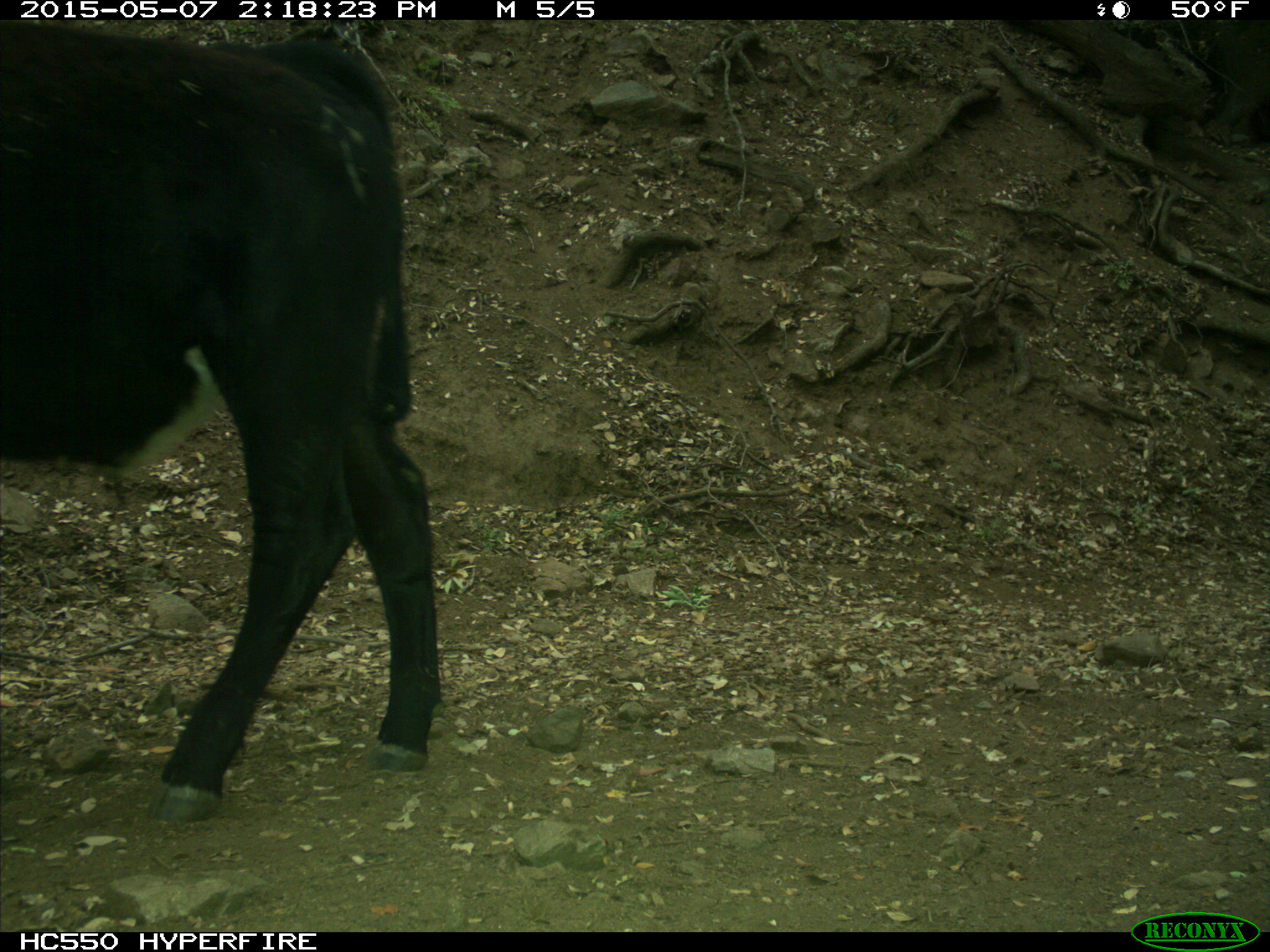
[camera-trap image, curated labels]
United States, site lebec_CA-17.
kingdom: Animalia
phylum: Chordata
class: Mammalia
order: Artiodactyla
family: Bovidae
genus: Bos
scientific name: Bos taurus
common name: domestic cow